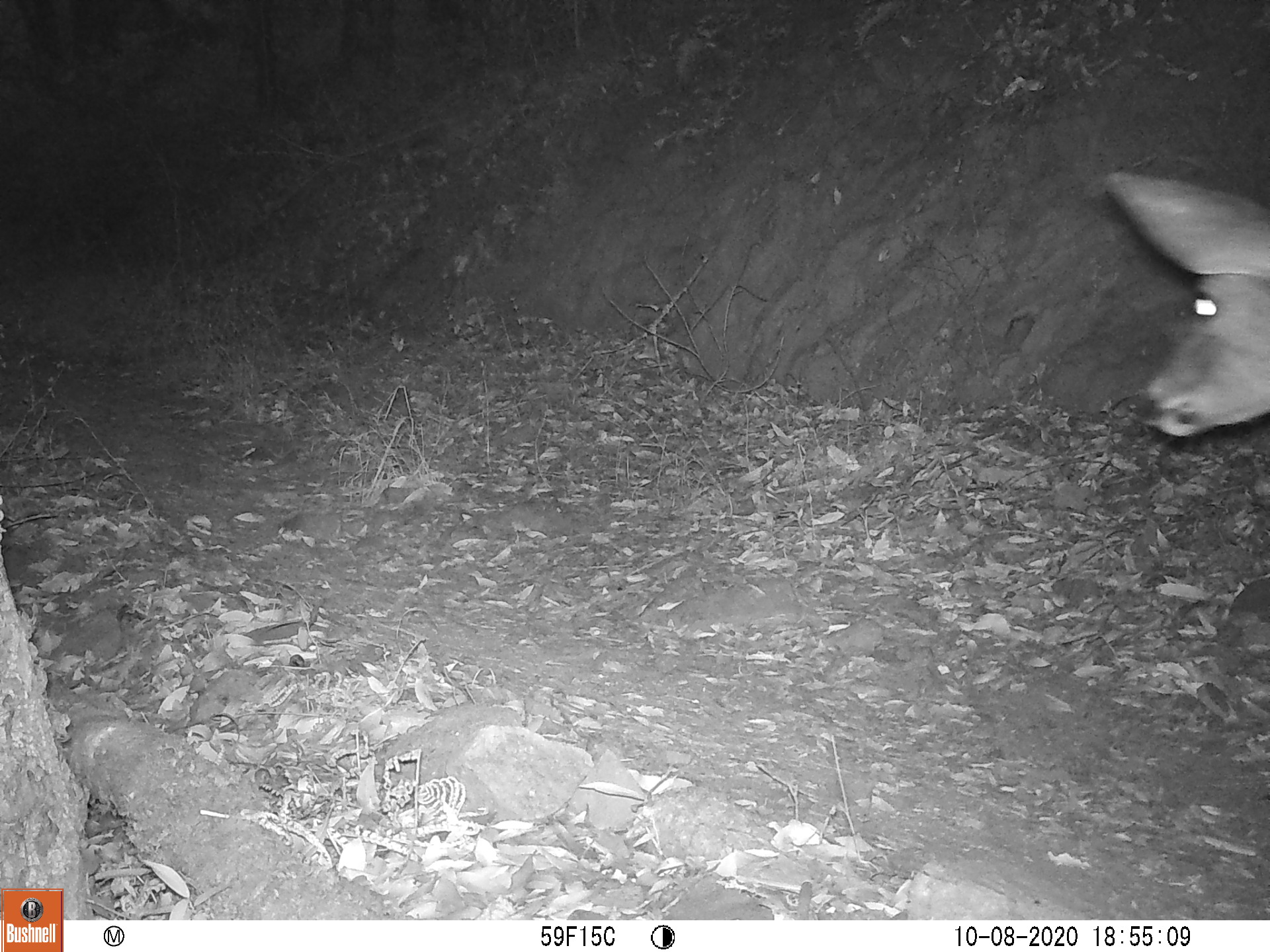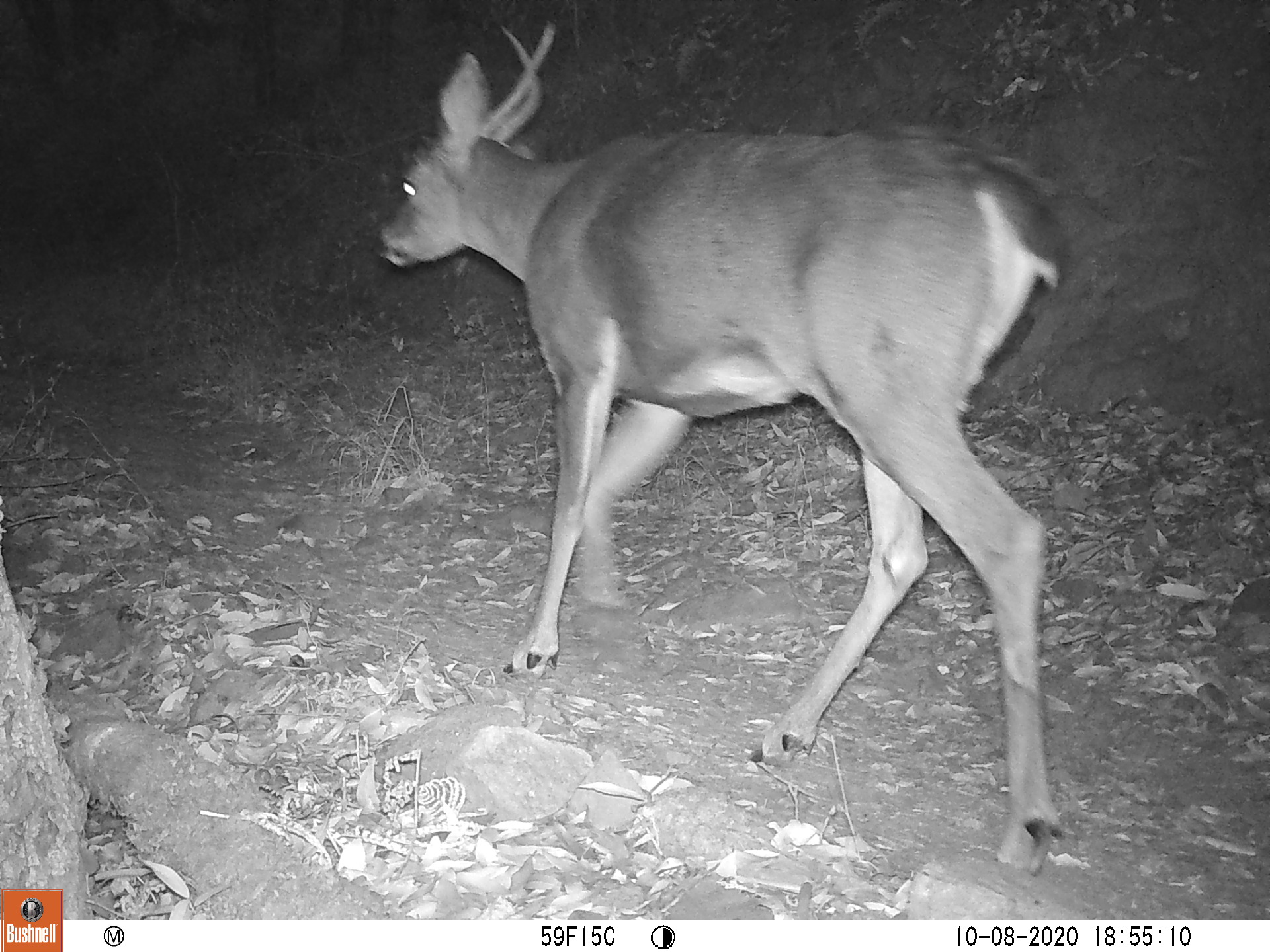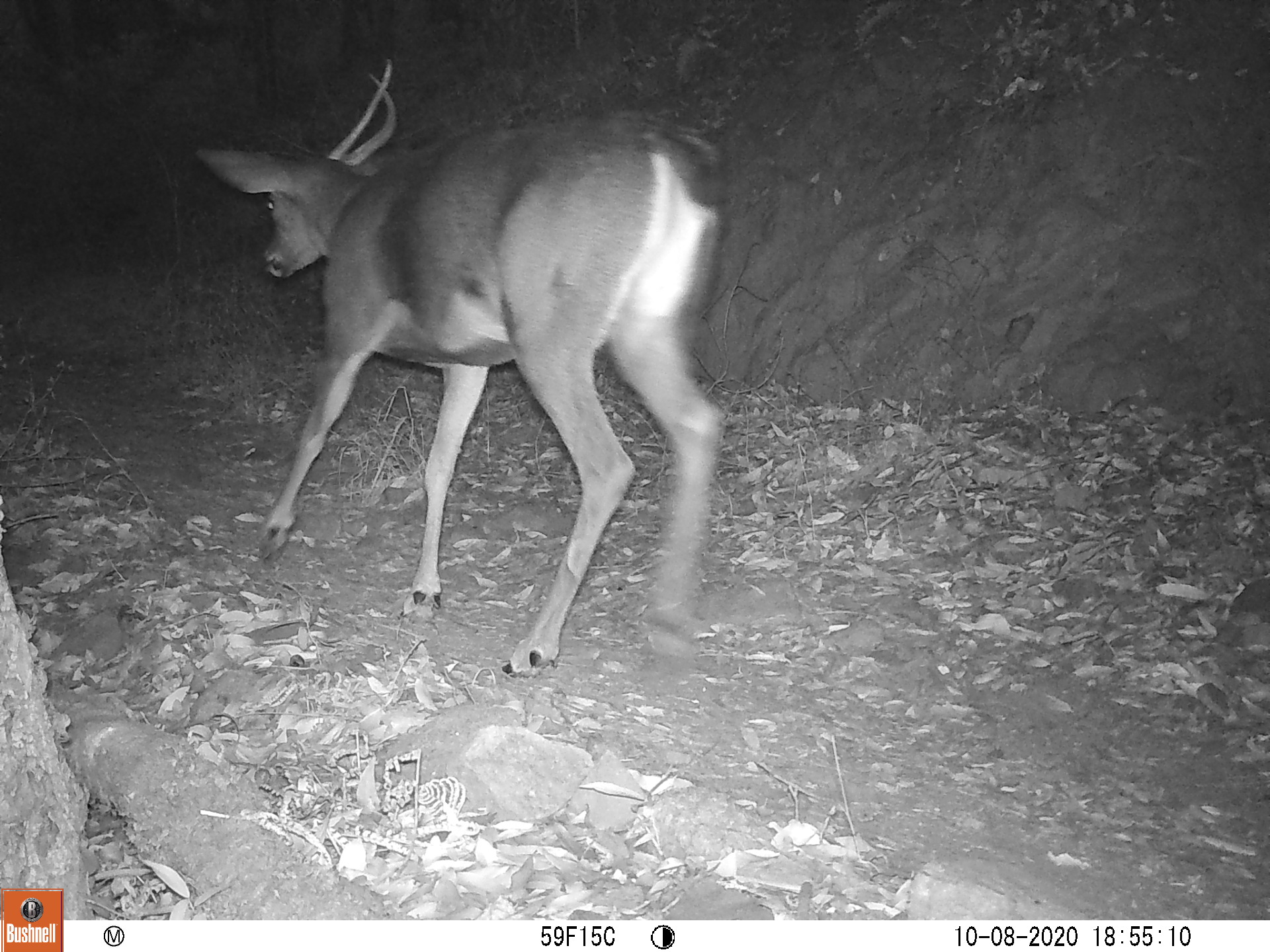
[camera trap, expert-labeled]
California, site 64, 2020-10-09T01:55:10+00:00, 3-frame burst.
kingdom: Animalia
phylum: Chordata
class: Mammalia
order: Artiodactyla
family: Cervidae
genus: Odocoileus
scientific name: Odocoileus hemionus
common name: mule deer